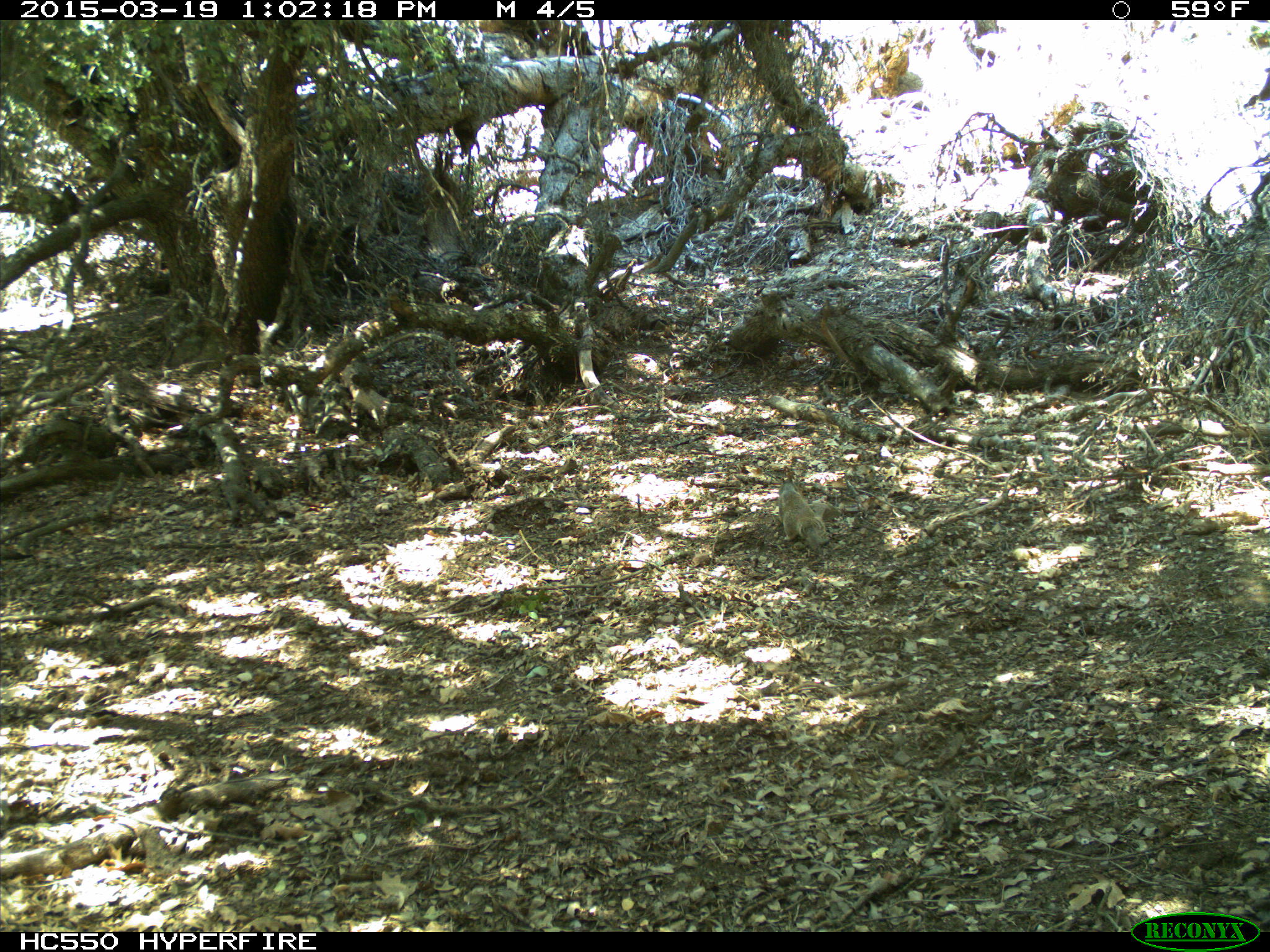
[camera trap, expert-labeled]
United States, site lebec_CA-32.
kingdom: Animalia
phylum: Chordata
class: Mammalia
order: Rodentia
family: Sciuridae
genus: Otospermophilus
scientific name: Otospermophilus beecheyi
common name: california ground squirrel